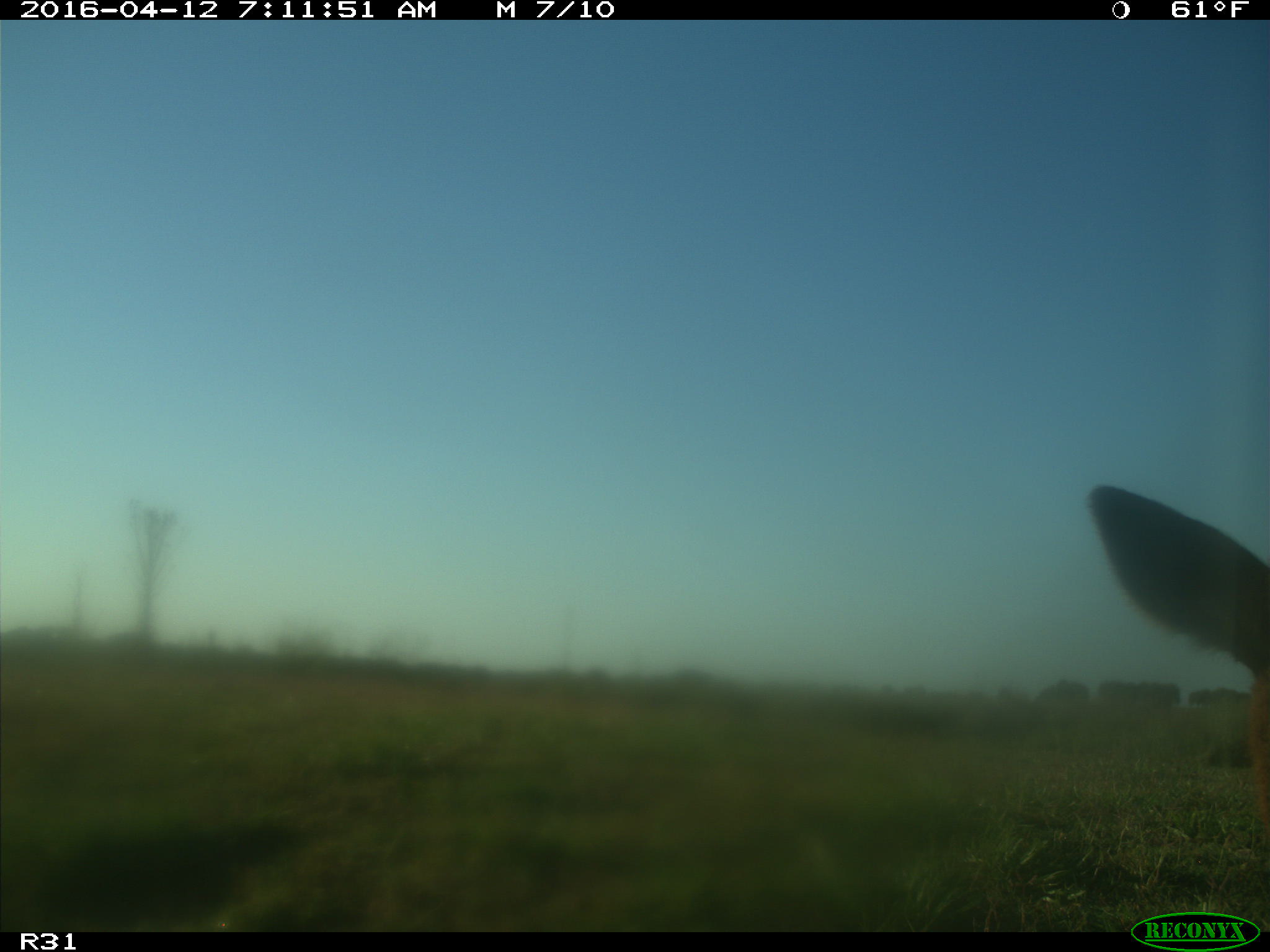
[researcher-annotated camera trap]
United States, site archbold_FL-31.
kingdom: Animalia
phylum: Chordata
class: Mammalia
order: Artiodactyla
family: Bovidae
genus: Bos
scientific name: Bos taurus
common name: domestic cow